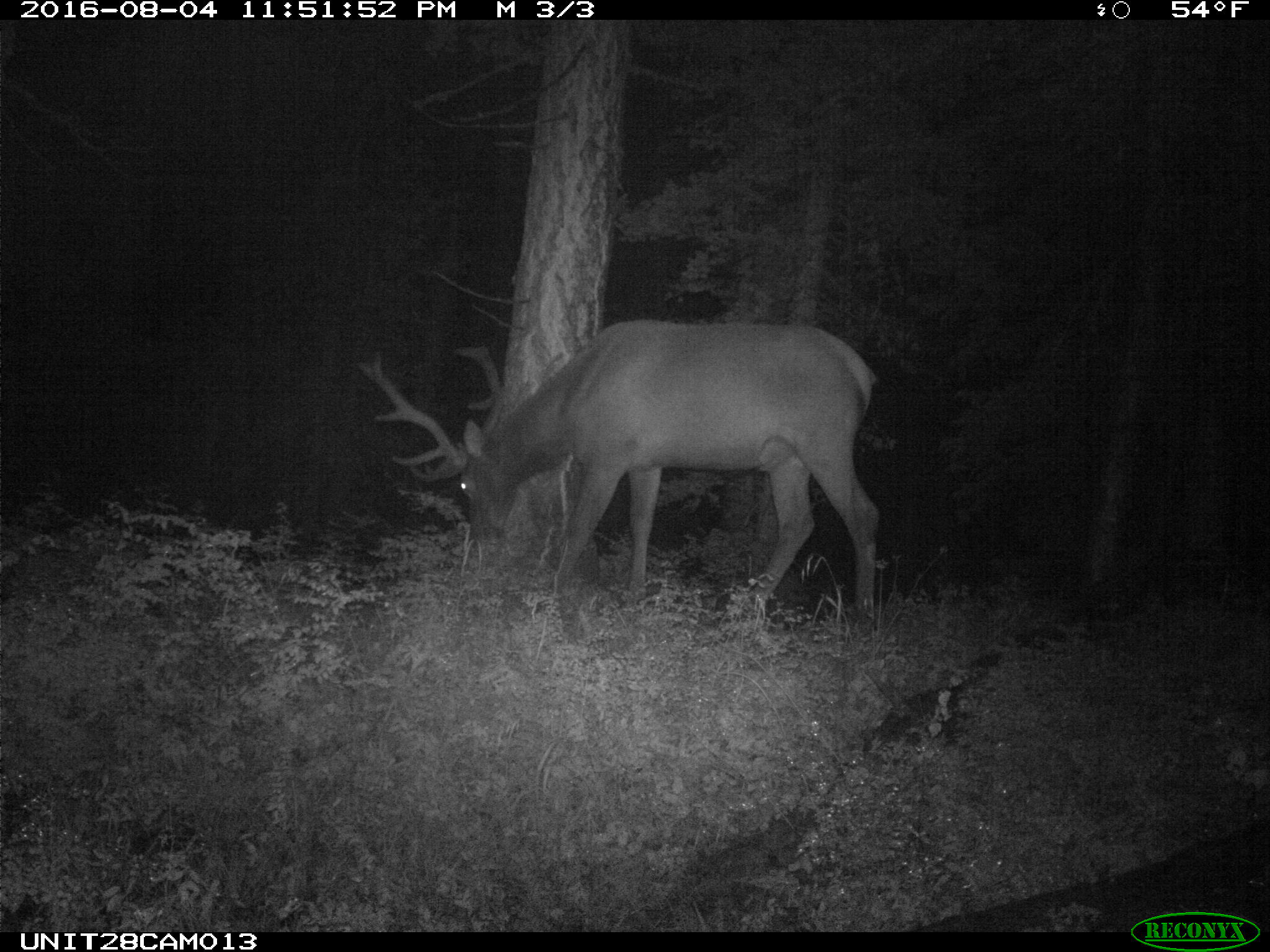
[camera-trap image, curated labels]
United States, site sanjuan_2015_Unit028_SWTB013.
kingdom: Animalia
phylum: Chordata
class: Mammalia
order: Artiodactyla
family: Cervidae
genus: Cervus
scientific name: Cervus elaphus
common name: red deer